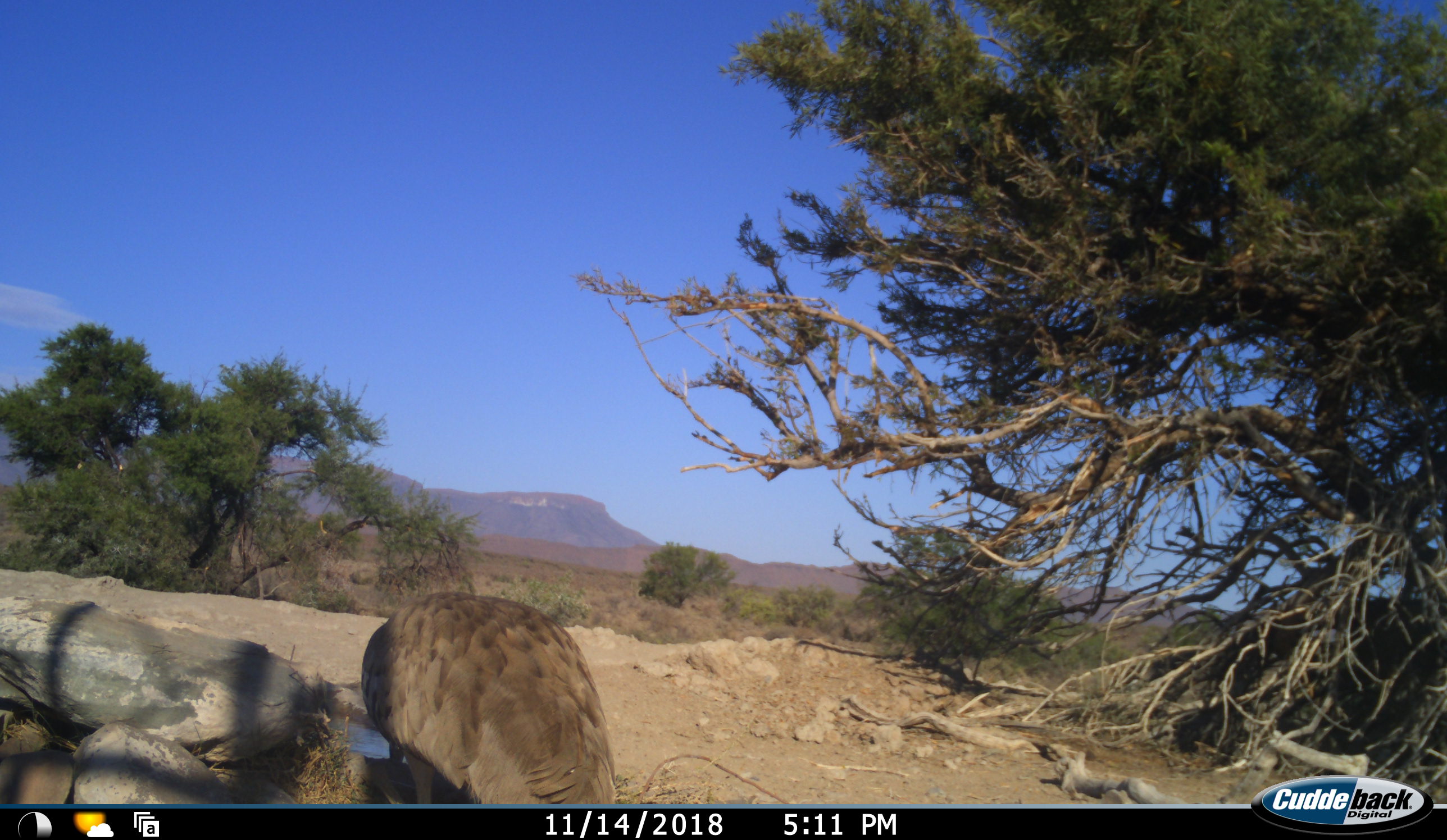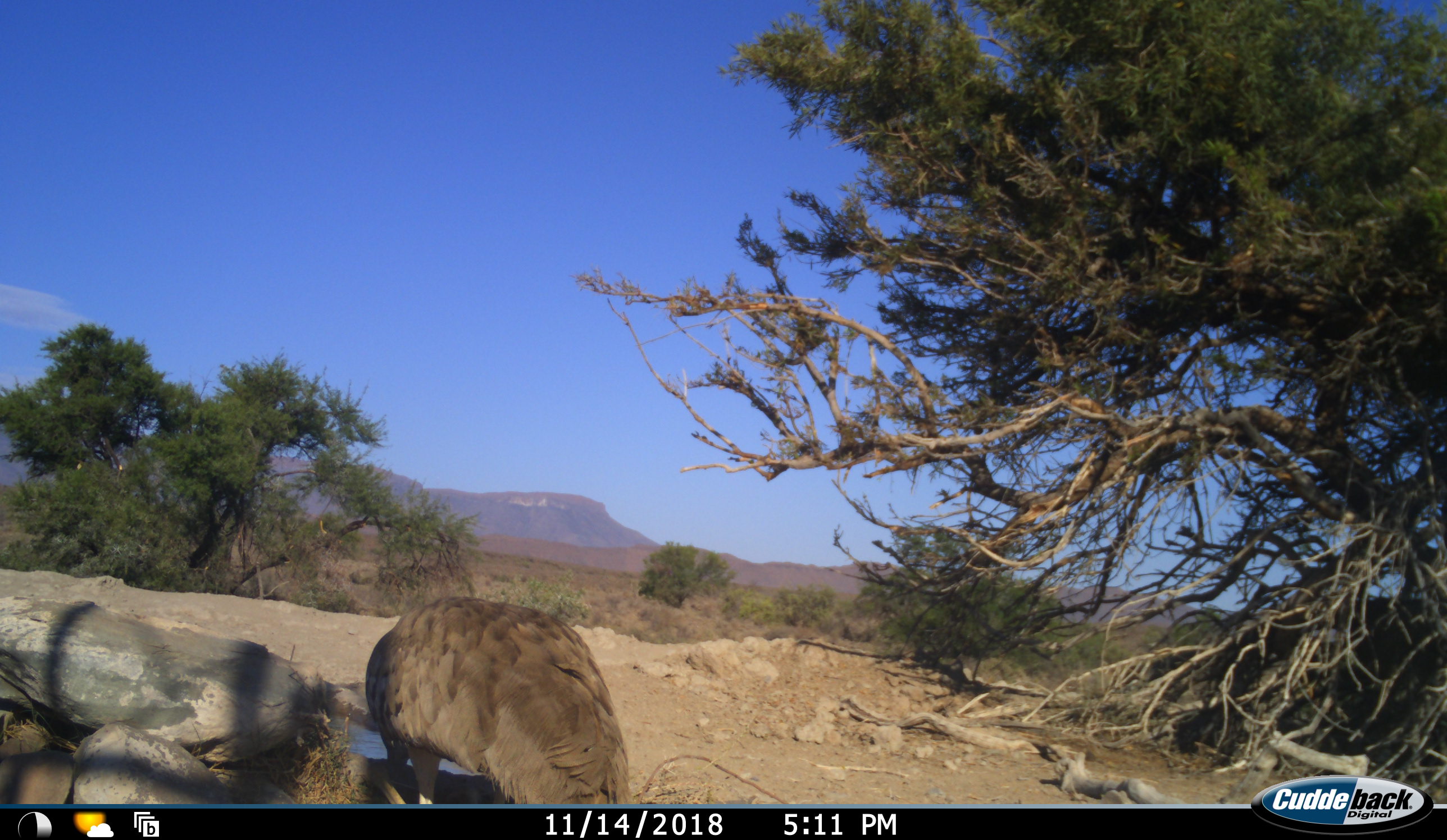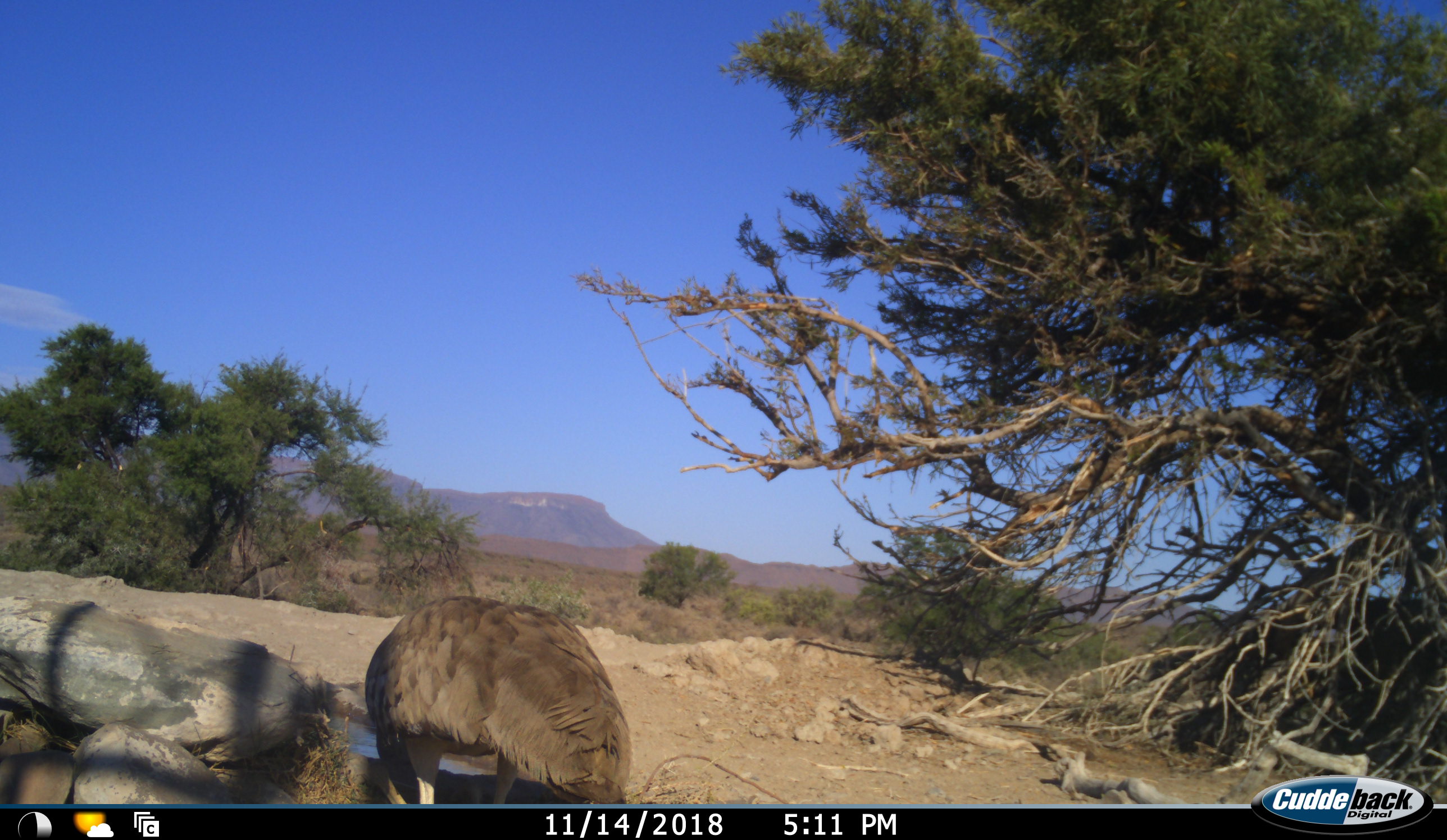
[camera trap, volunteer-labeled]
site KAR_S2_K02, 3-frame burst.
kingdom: Animalia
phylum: Chordata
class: Aves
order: Otidiformes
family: Otididae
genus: Ardeotis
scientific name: Ardeotis kori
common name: kori bustard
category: bustardkori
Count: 1.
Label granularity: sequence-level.